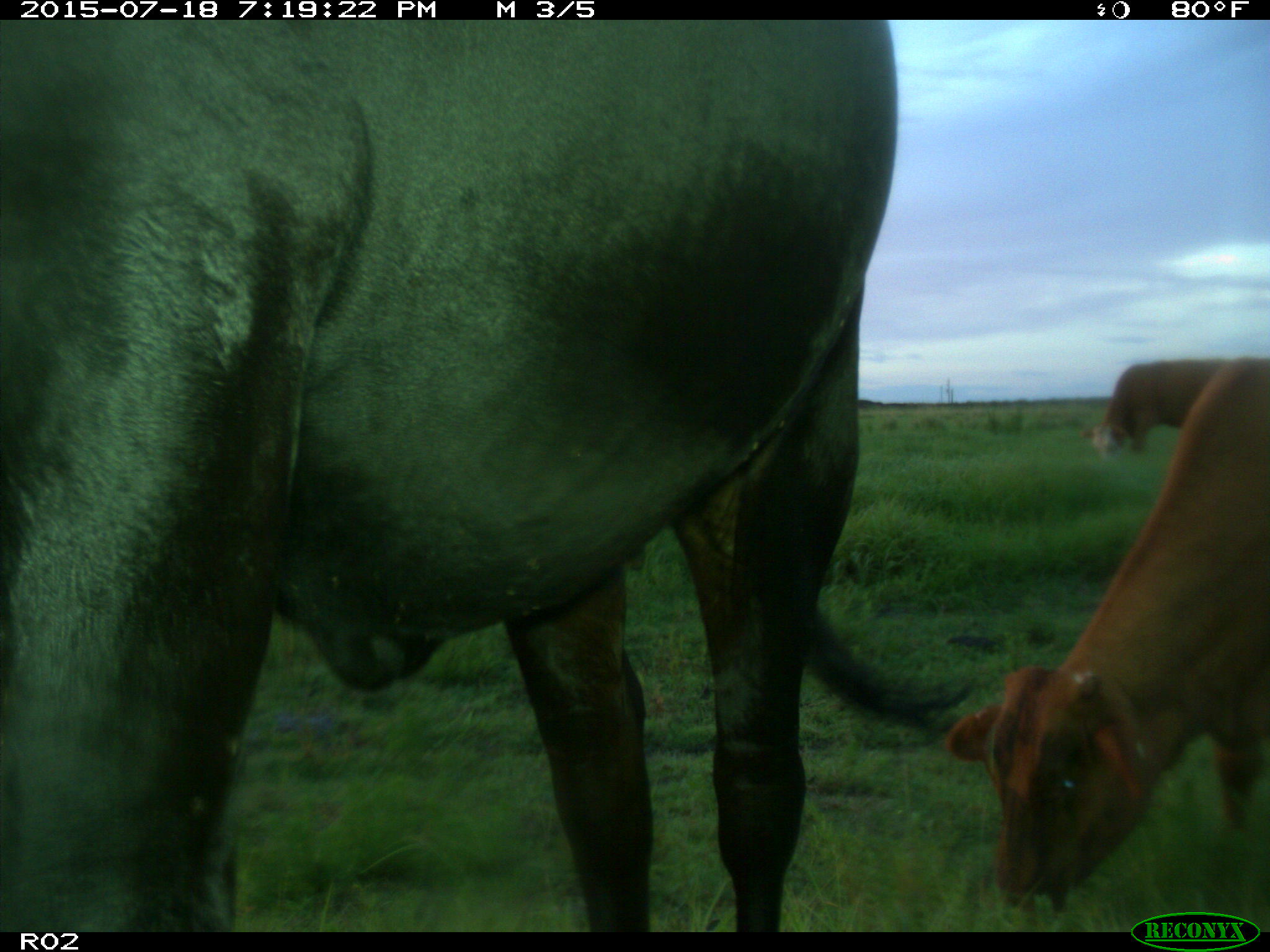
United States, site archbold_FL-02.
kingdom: Animalia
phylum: Chordata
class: Mammalia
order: Artiodactyla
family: Bovidae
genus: Bos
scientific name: Bos taurus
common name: domestic cow